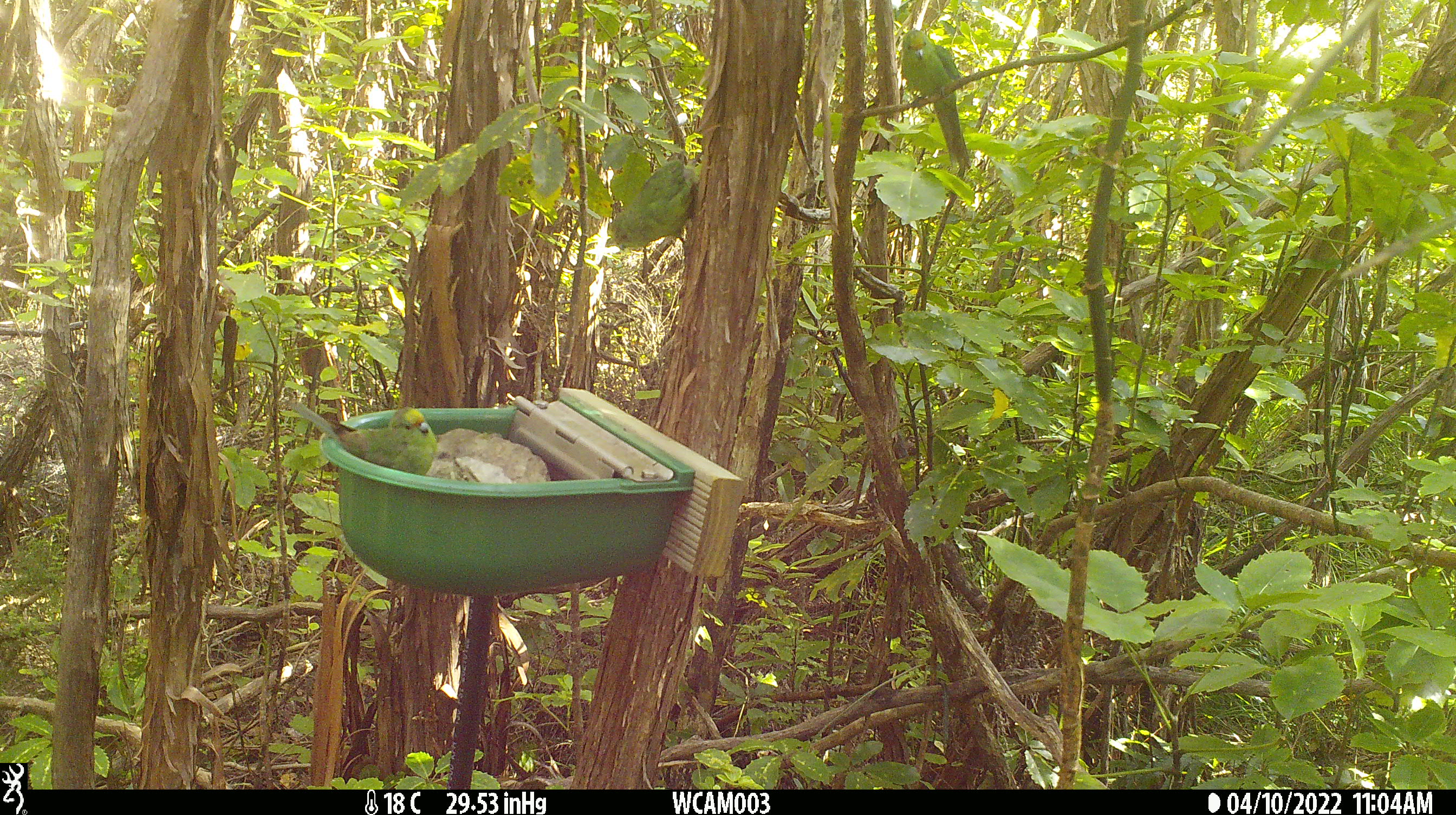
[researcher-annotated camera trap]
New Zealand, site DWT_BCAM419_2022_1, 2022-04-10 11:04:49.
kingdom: Animalia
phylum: Chordata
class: Aves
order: Psittaciformes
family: Psittaculidae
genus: Cyanoramphus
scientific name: Cyanoramphus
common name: parakeet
Parakeet (Cyanoramphus).